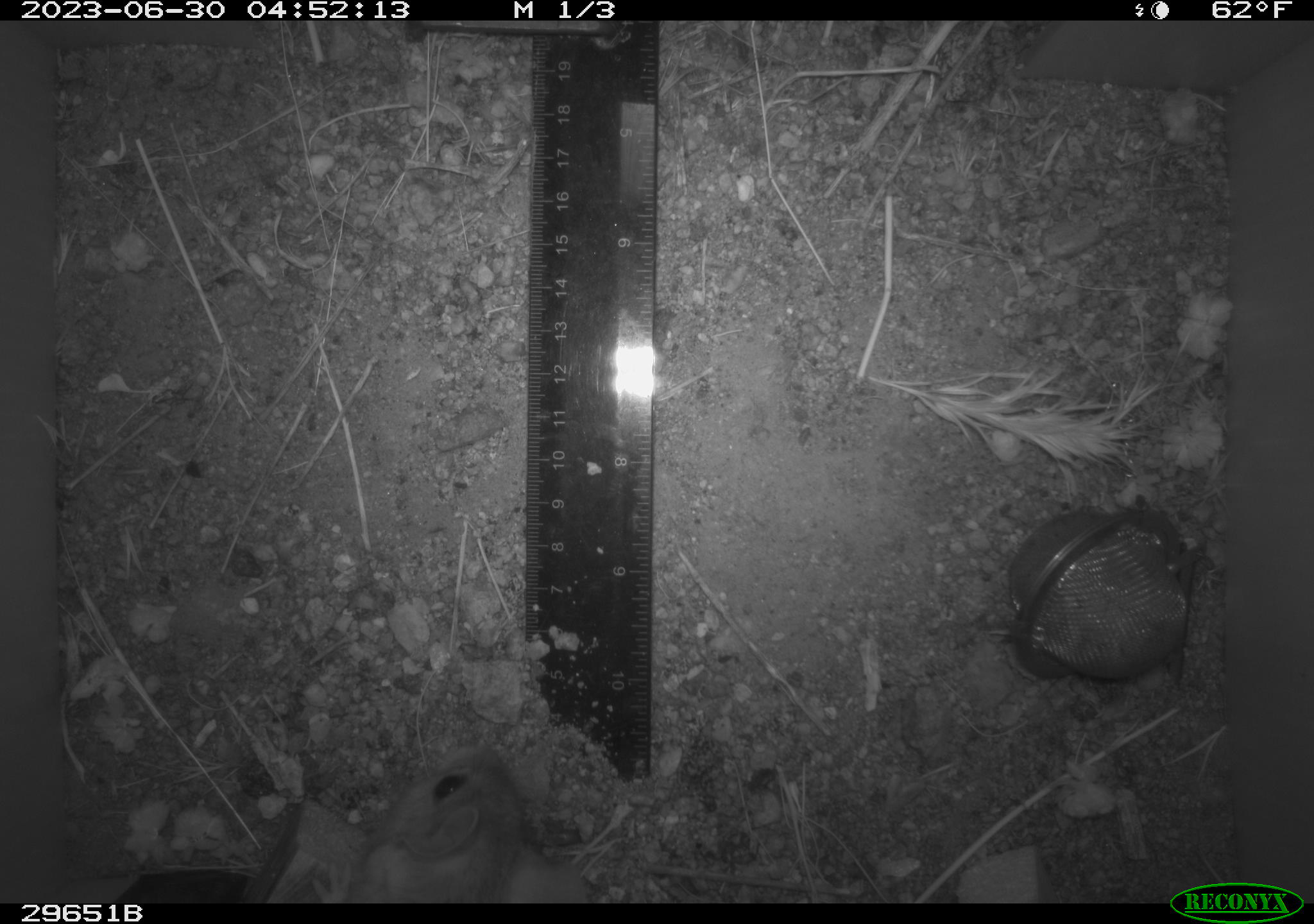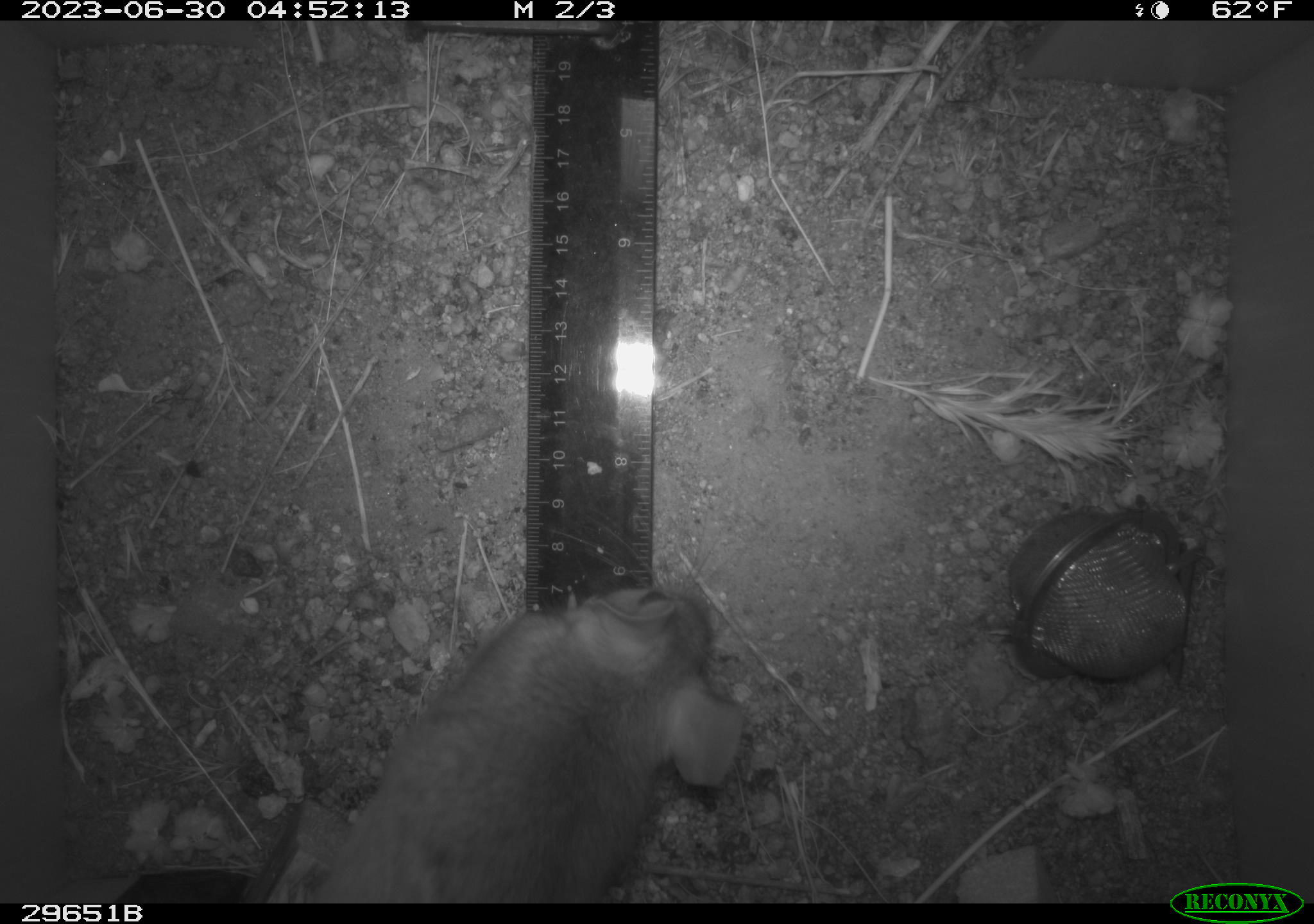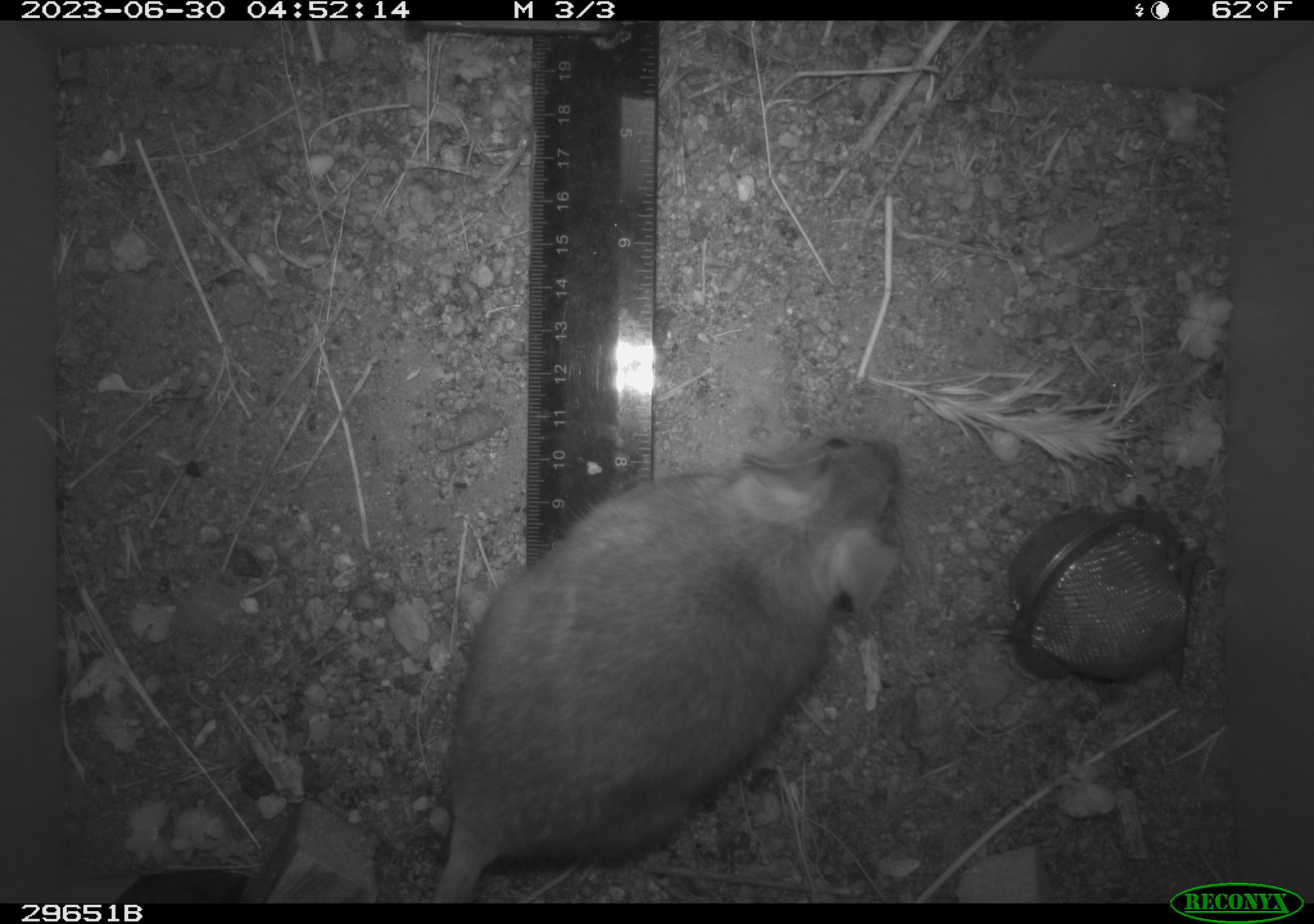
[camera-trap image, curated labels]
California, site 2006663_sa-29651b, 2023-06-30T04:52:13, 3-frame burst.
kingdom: Animalia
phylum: Chordata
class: Mammalia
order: Rodentia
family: Cricetidae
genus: Neotoma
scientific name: Neotoma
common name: pack rat or woodrat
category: neotoma species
Neotoma species (pack rat or woodrat) (Neotoma).